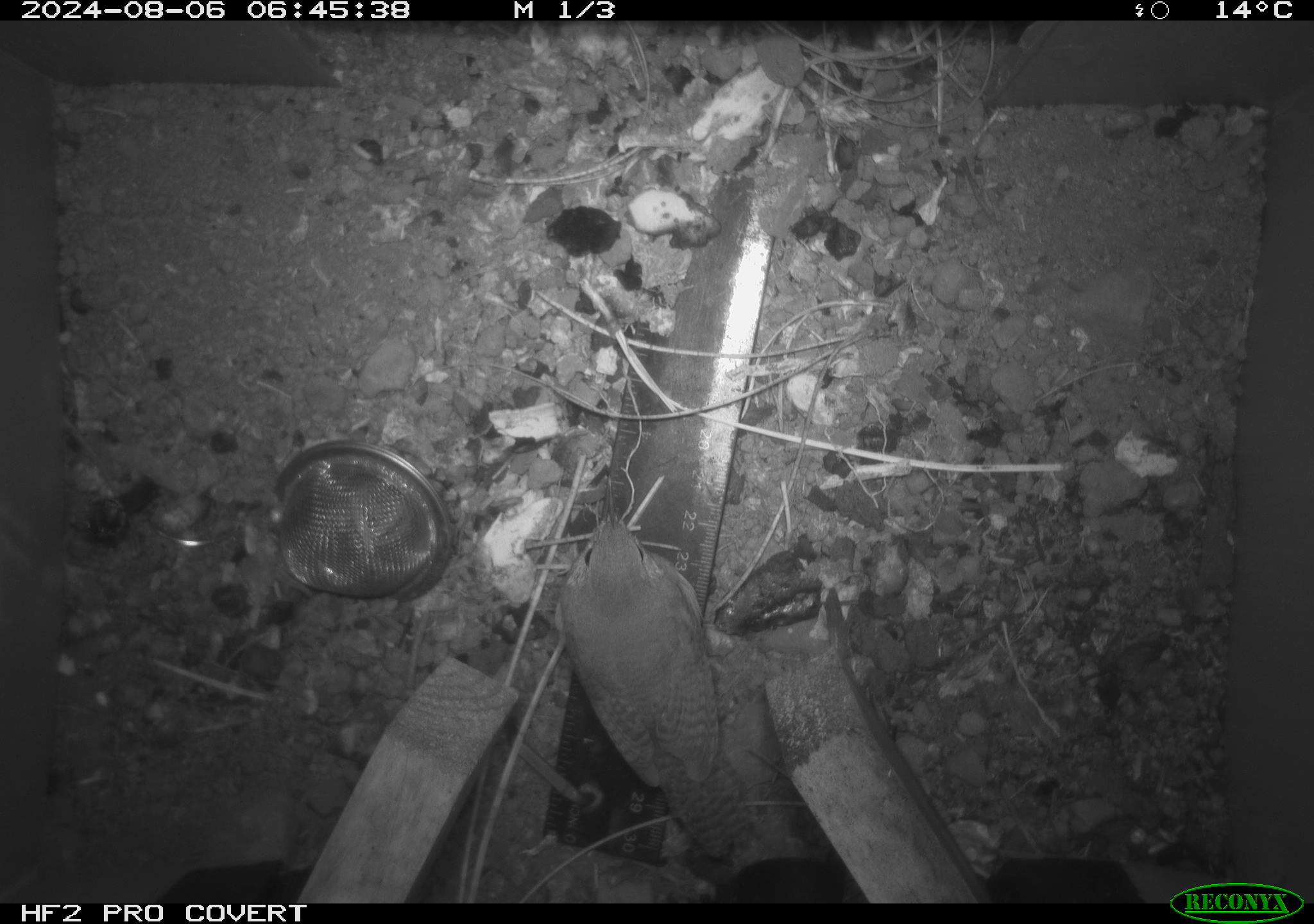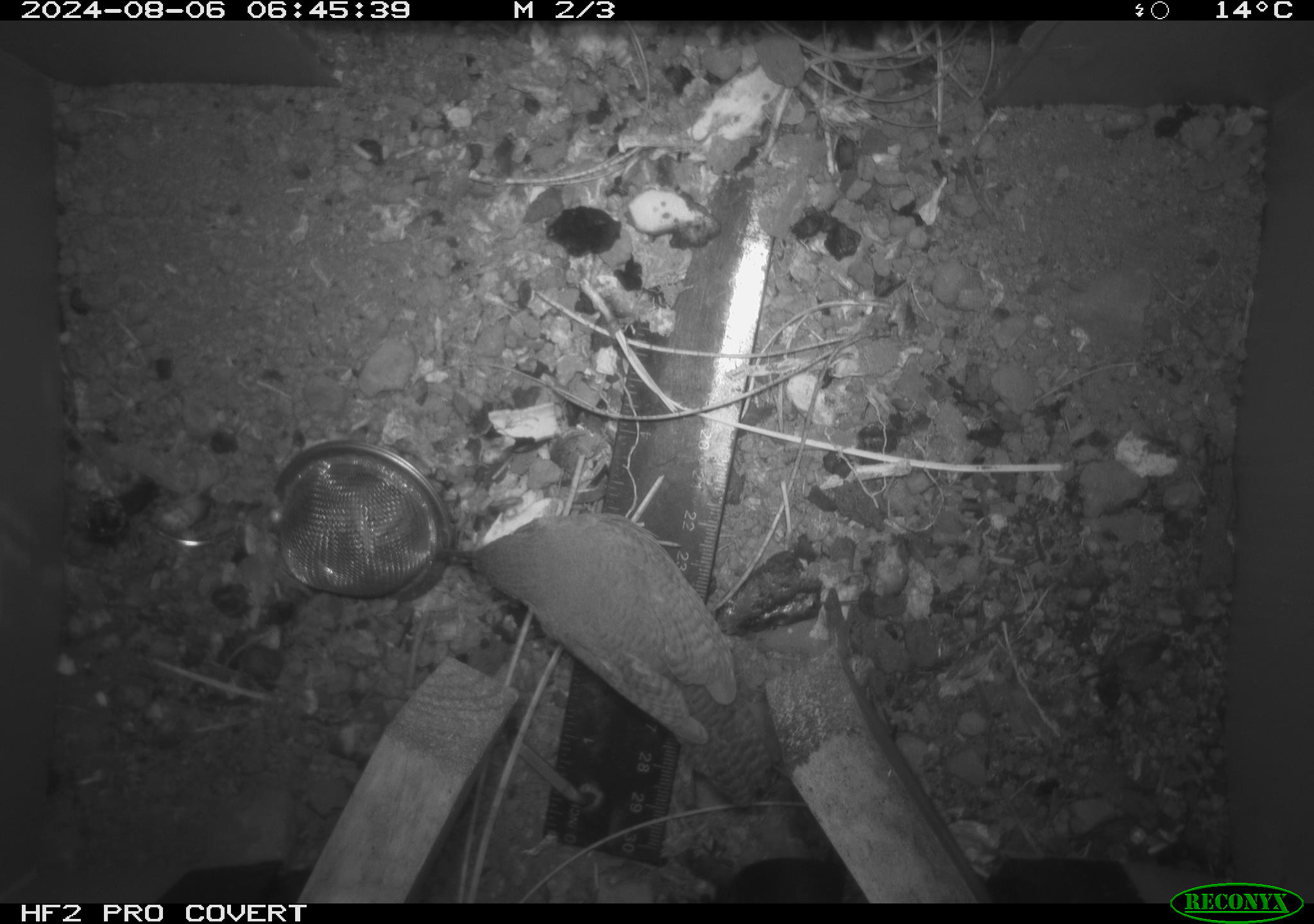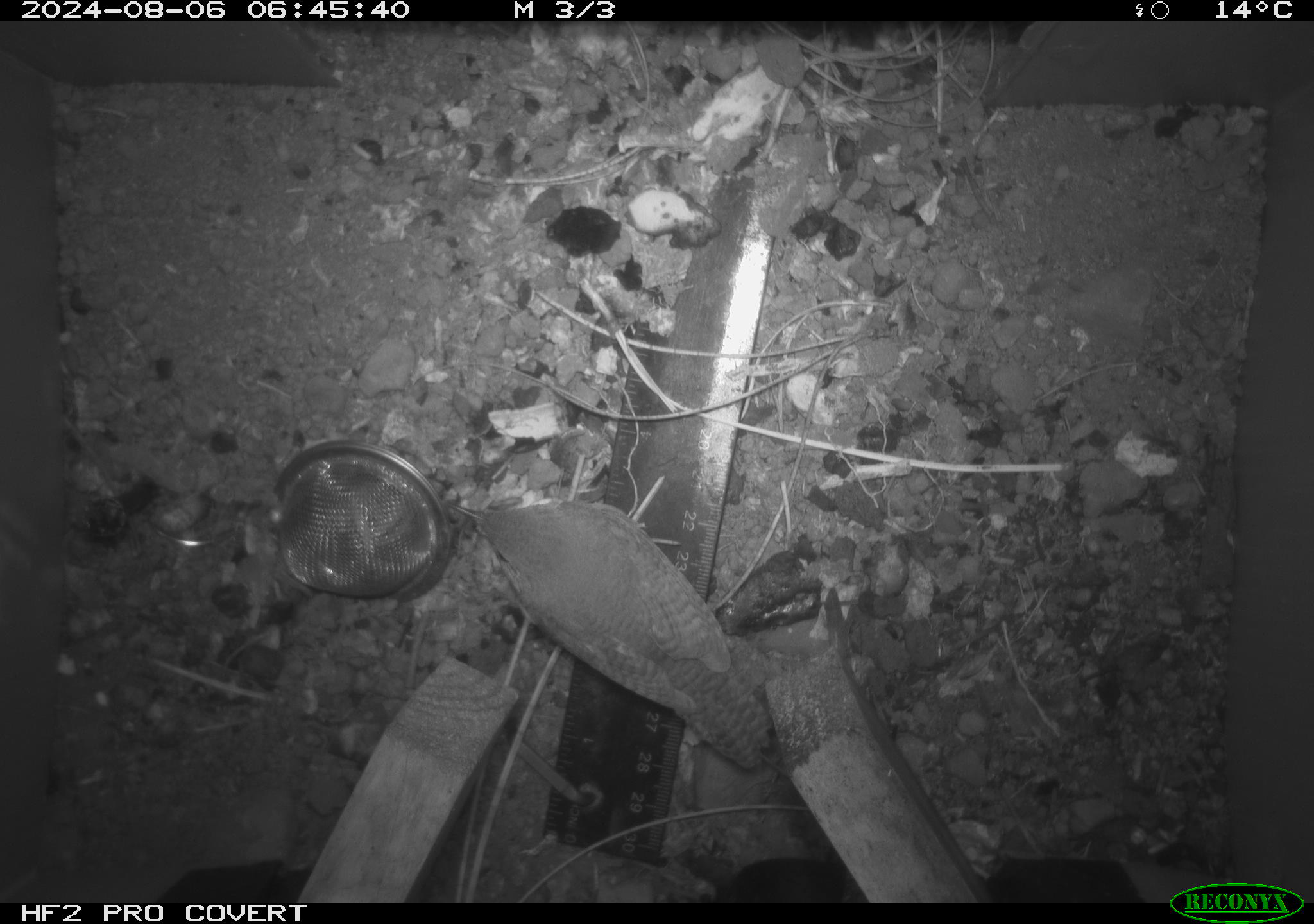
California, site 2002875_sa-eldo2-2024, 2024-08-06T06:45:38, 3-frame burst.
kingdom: Animalia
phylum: Chordata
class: Aves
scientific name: Aves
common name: bird